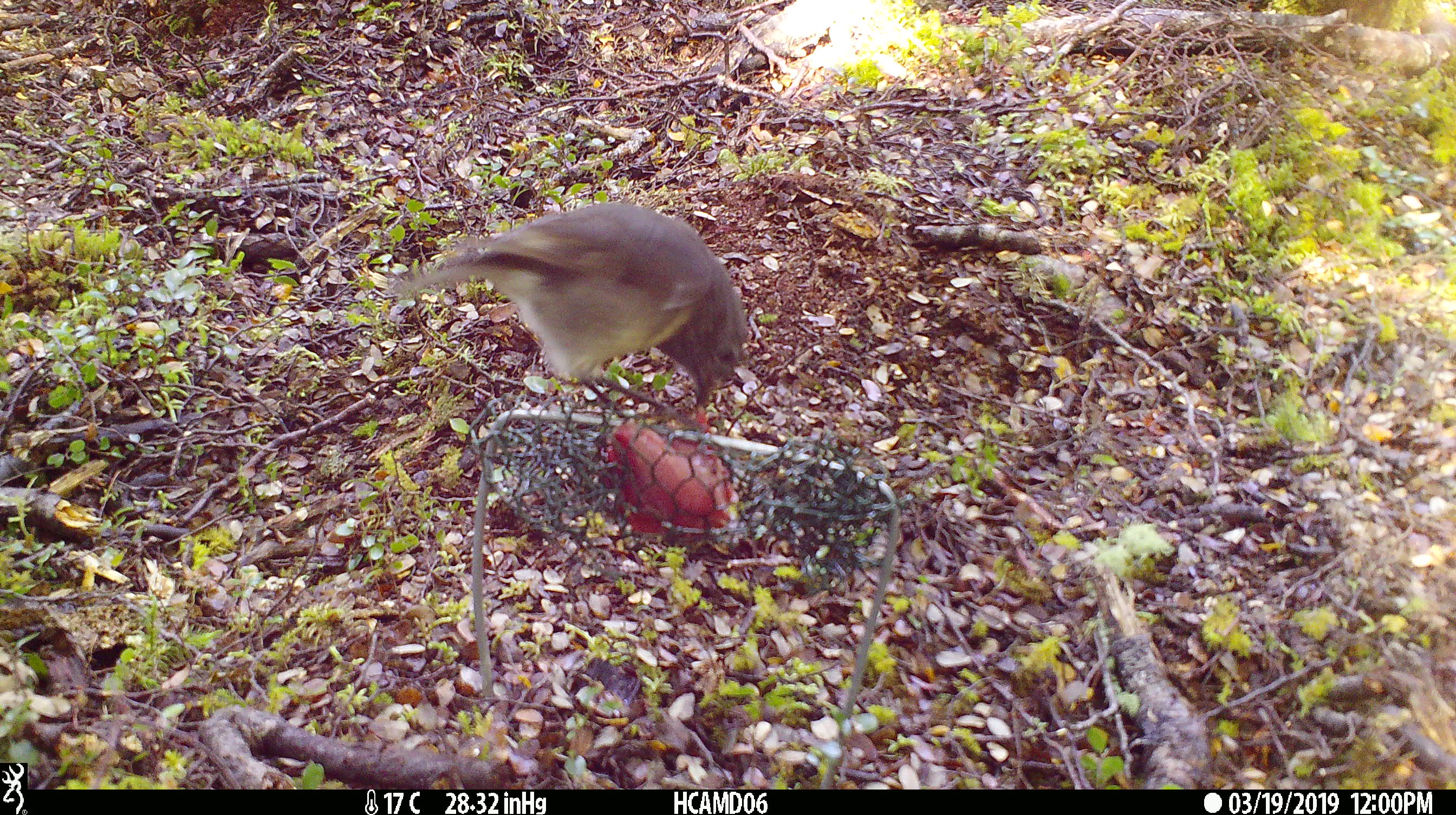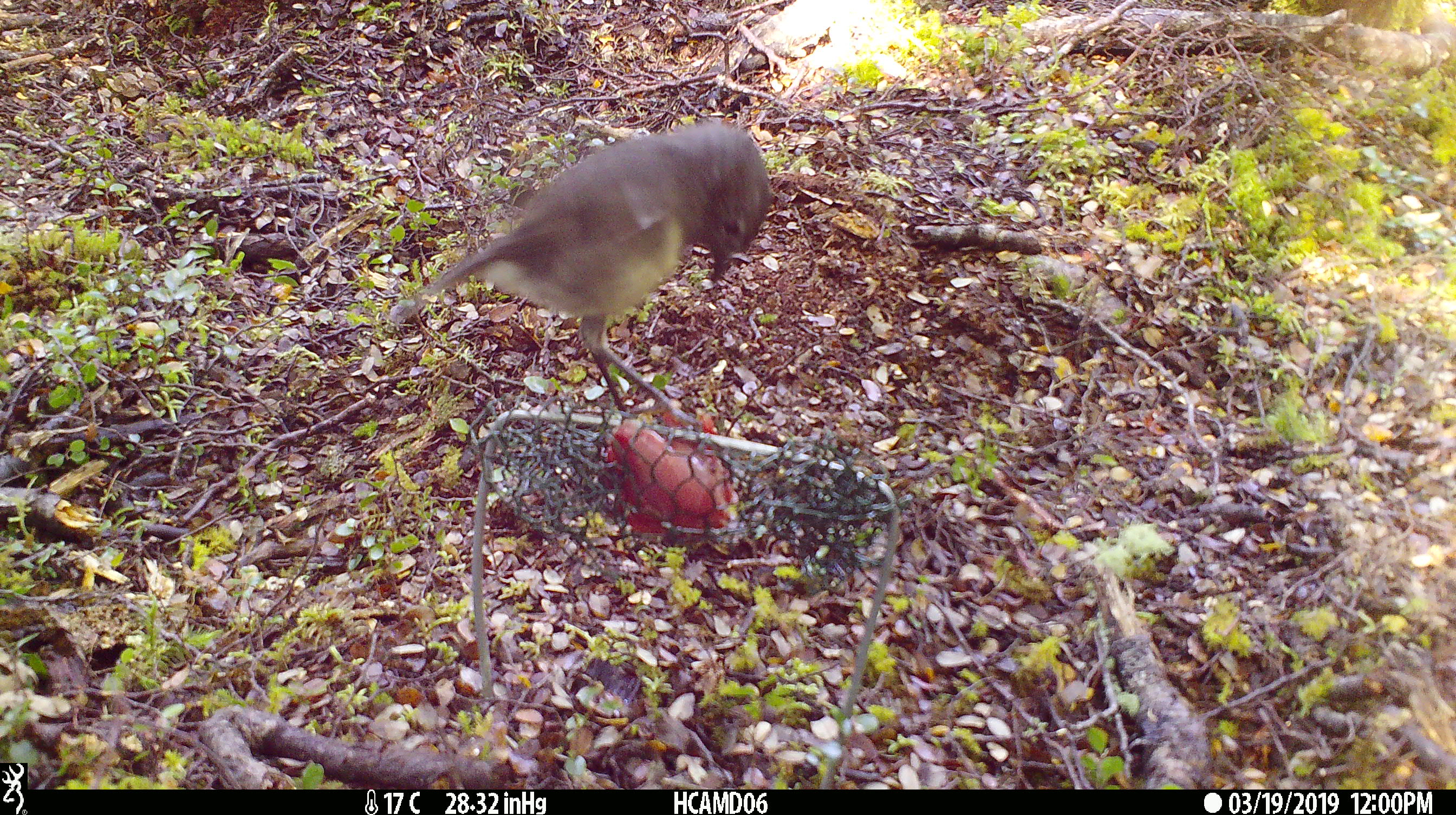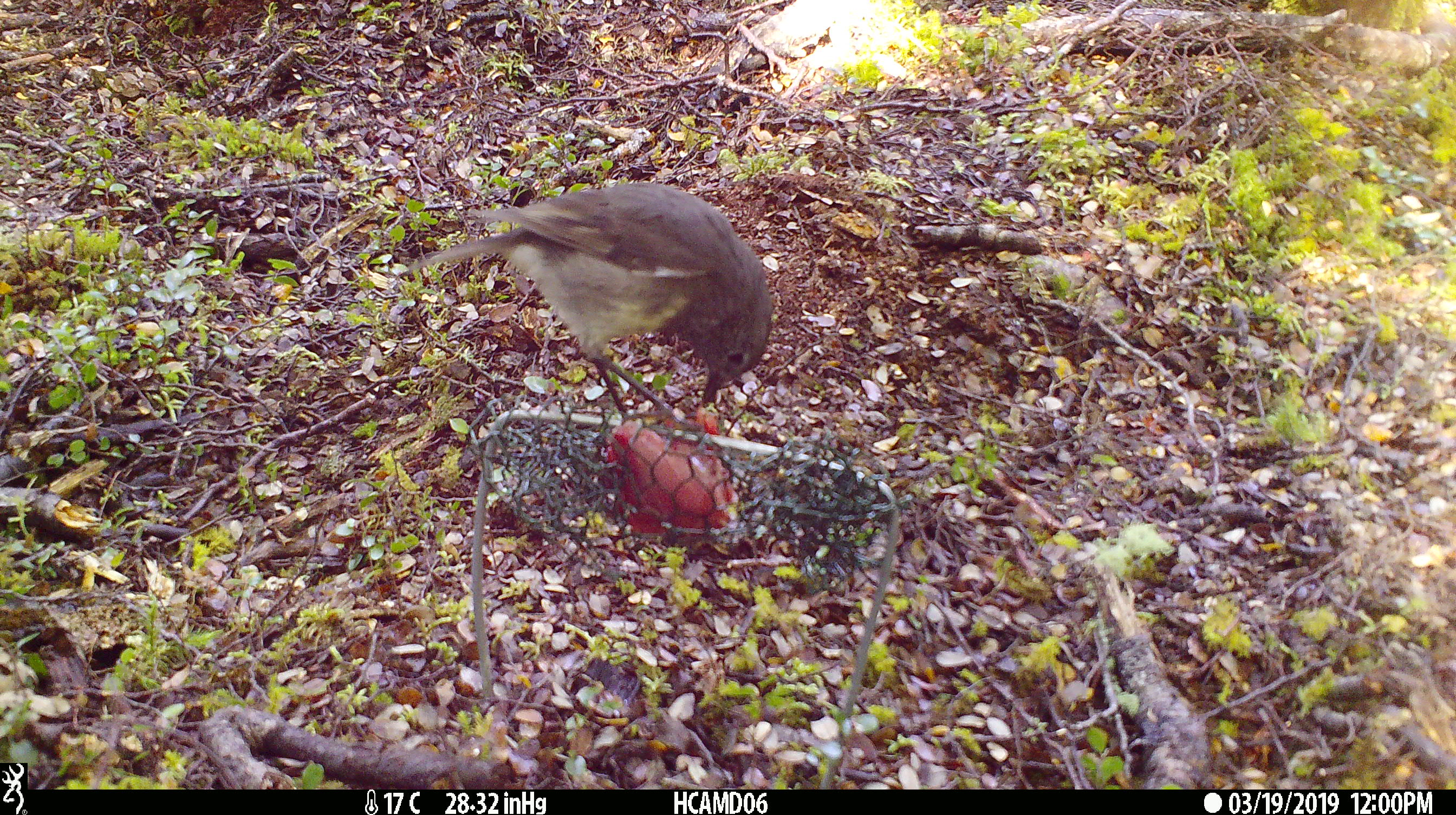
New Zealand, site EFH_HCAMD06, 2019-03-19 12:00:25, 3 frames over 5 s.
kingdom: Animalia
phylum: Chordata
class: Aves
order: Passeriformes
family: Petroicidae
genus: Petroica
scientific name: Petroica australis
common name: new zealand robin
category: robin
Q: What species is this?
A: Robin (new zealand robin) (Petroica australis).